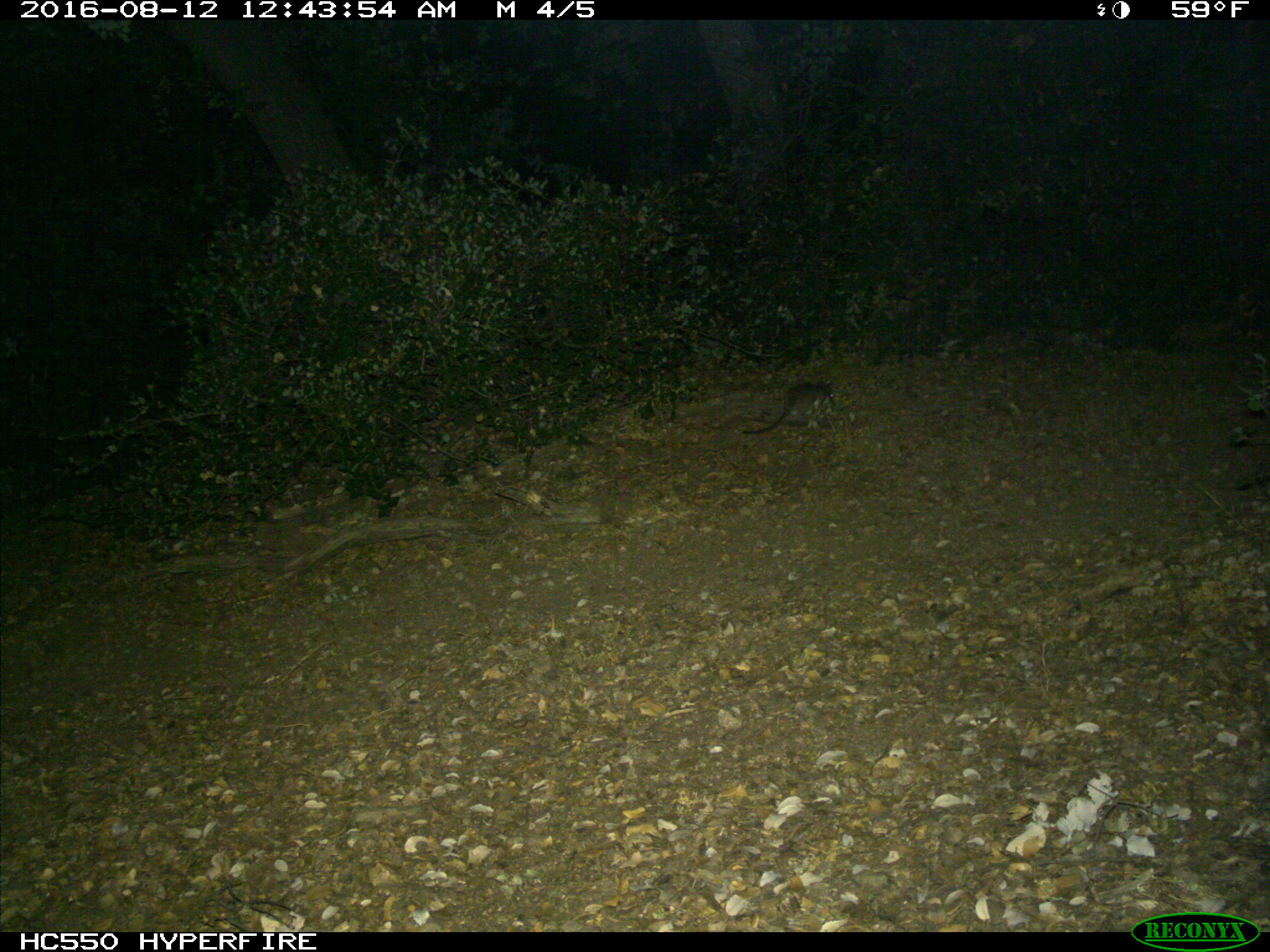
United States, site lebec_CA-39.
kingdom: Animalia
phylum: Chordata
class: Mammalia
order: Rodentia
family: Cricetidae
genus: Neotoma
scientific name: Neotoma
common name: pack rat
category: unidentified pack rat